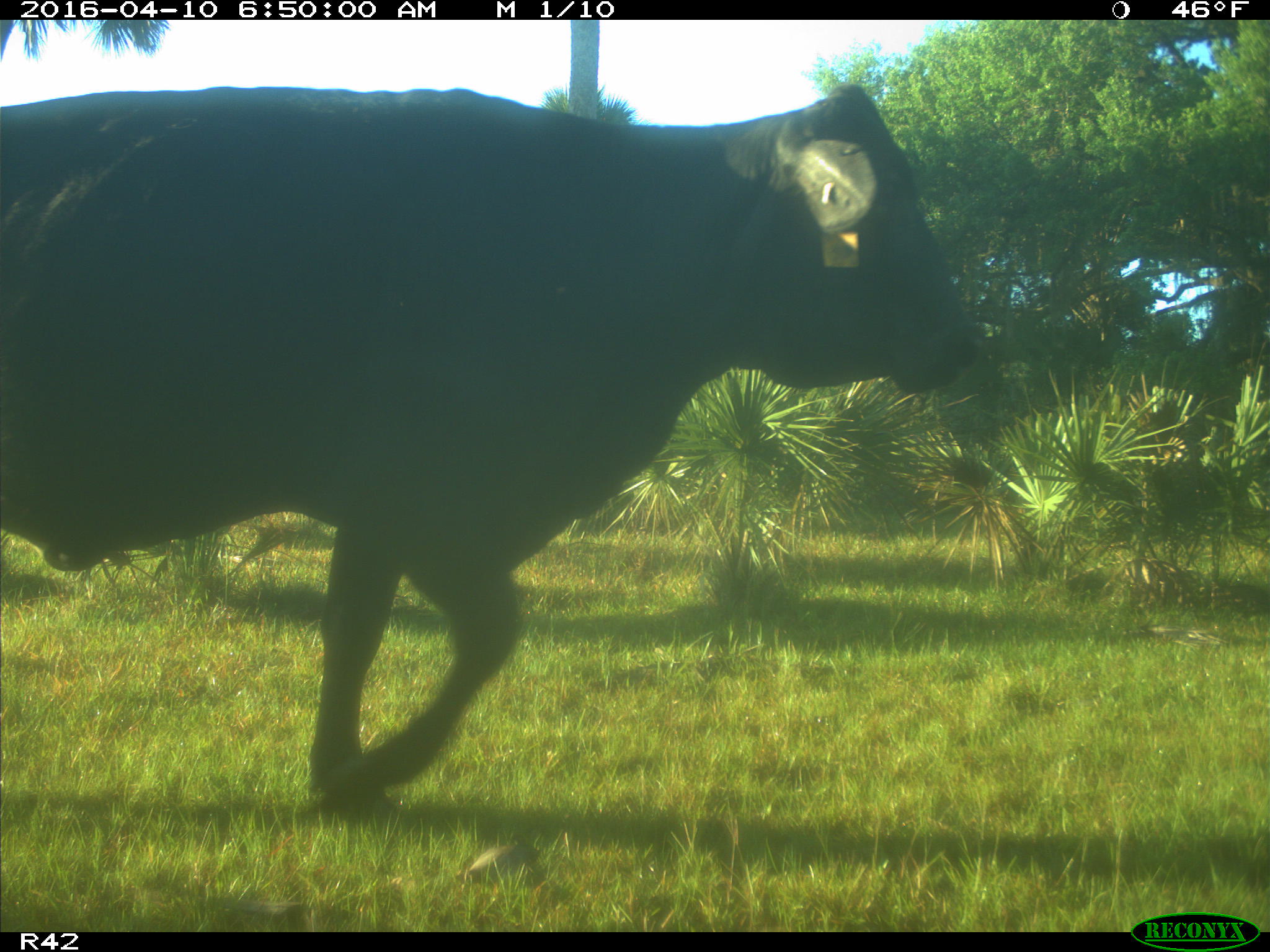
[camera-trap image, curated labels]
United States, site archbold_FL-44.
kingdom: Animalia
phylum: Chordata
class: Mammalia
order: Artiodactyla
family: Bovidae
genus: Bos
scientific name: Bos taurus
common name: domestic cow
Bos taurus (domestic cow).